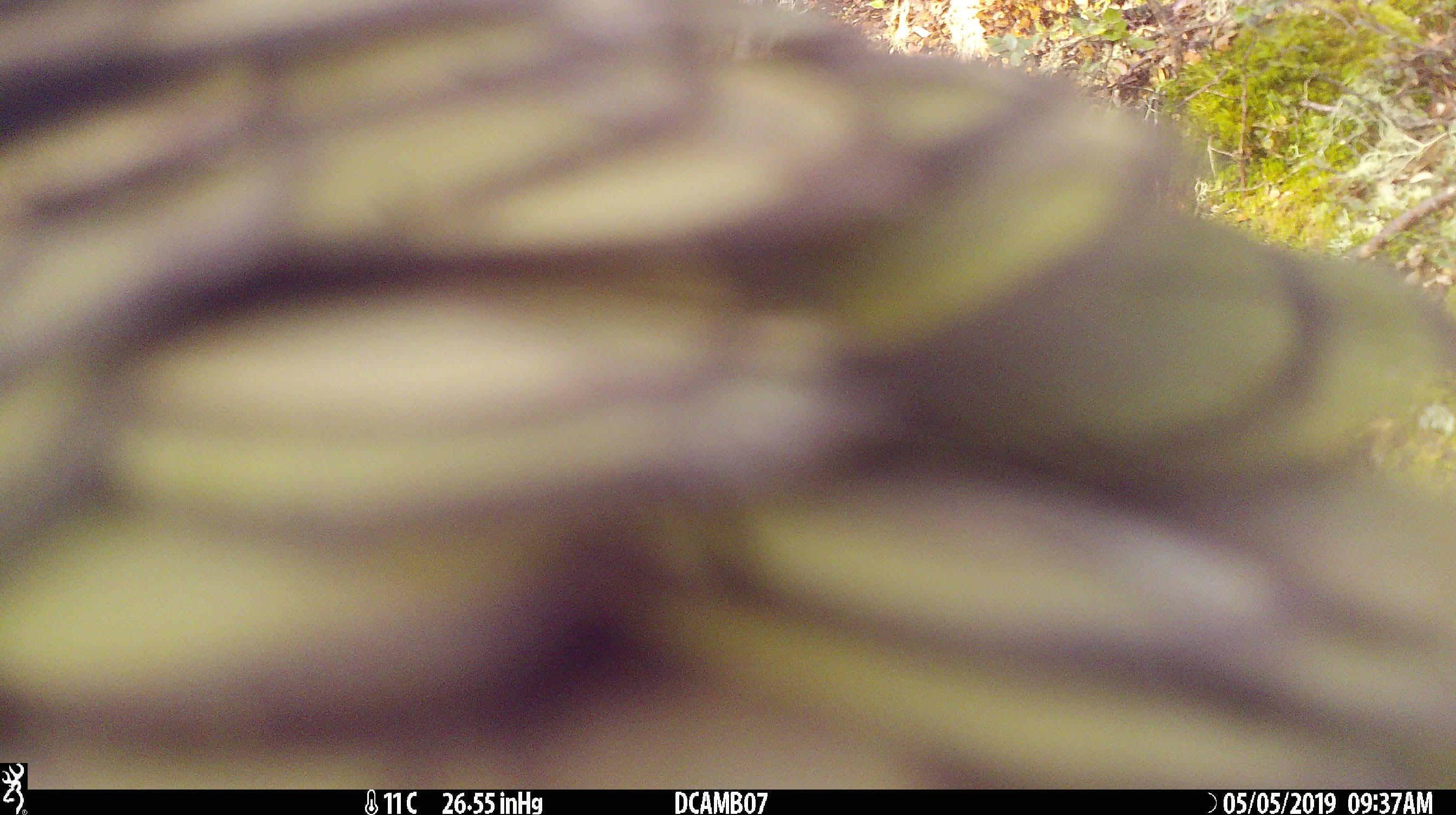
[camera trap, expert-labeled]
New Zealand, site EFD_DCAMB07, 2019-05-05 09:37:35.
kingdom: Animalia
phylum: Chordata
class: Aves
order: Psittaciformes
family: Strigopidae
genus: Nestor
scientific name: Nestor notabilis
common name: kea